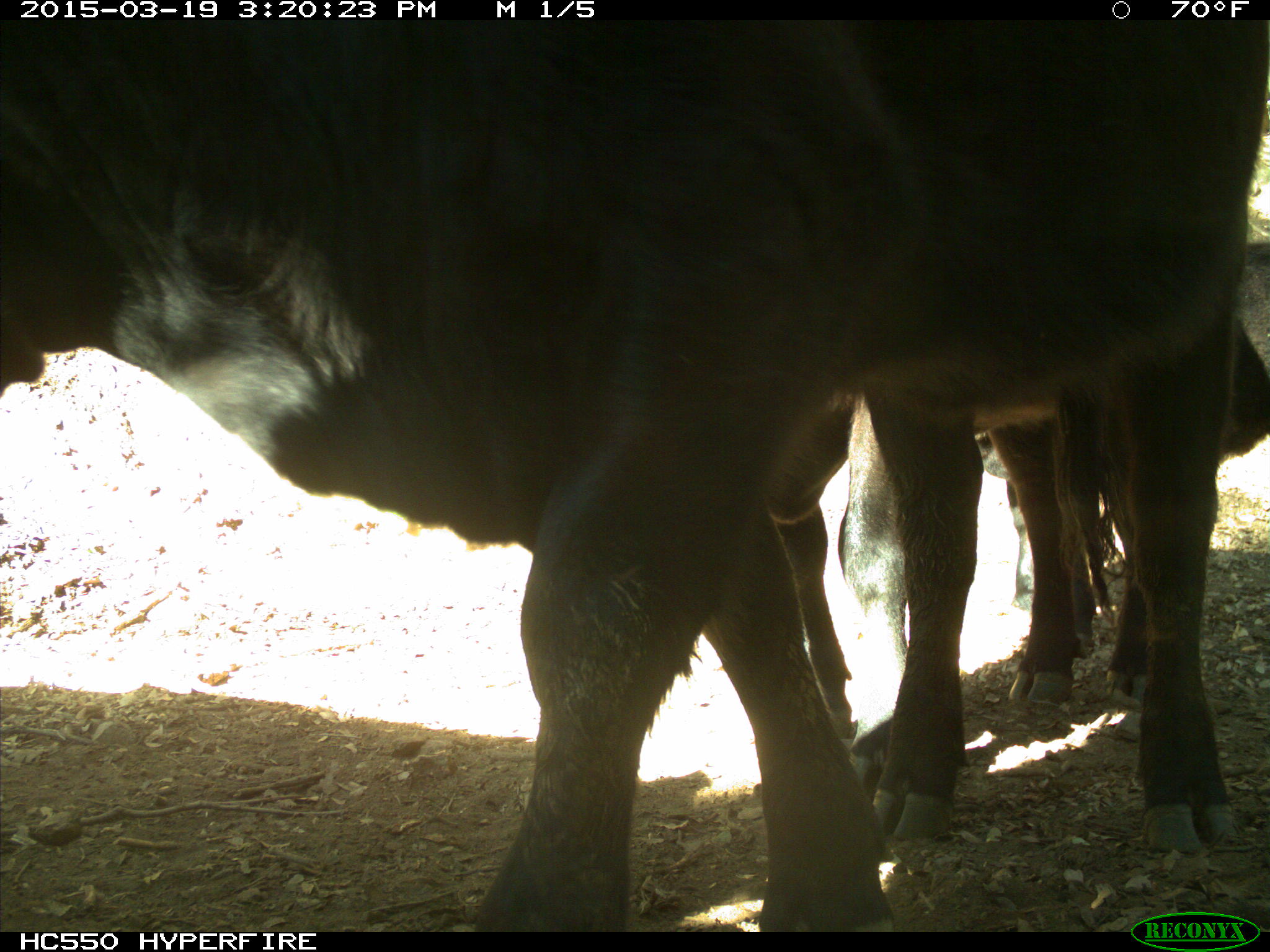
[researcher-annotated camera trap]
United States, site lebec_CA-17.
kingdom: Animalia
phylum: Chordata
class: Mammalia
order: Artiodactyla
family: Bovidae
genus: Bos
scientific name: Bos taurus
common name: domestic cow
Bos taurus (domestic cow).